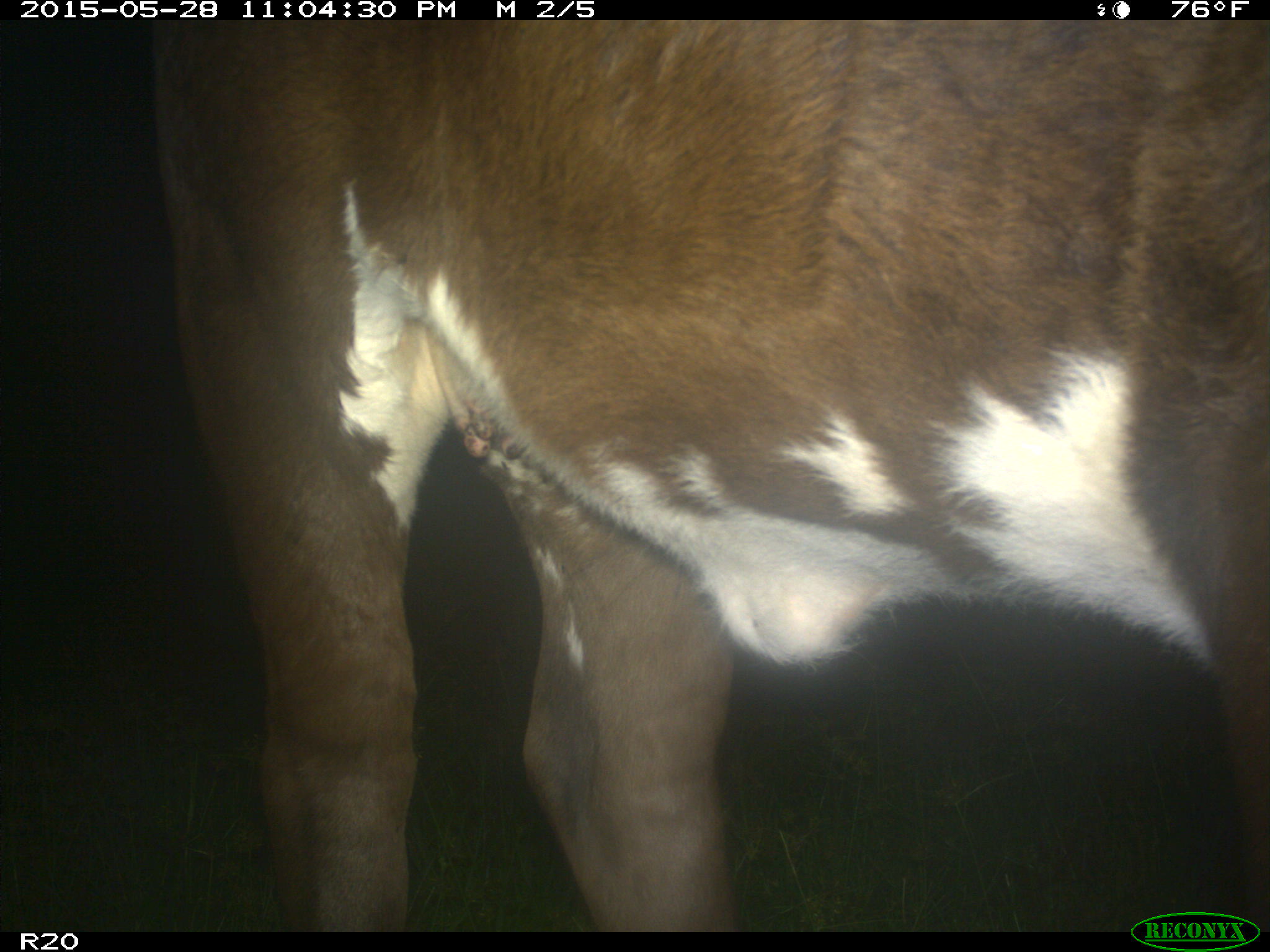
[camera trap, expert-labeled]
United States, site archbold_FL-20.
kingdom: Animalia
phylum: Chordata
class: Mammalia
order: Artiodactyla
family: Bovidae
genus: Bos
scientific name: Bos taurus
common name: domestic cow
Bos taurus (domestic cow).